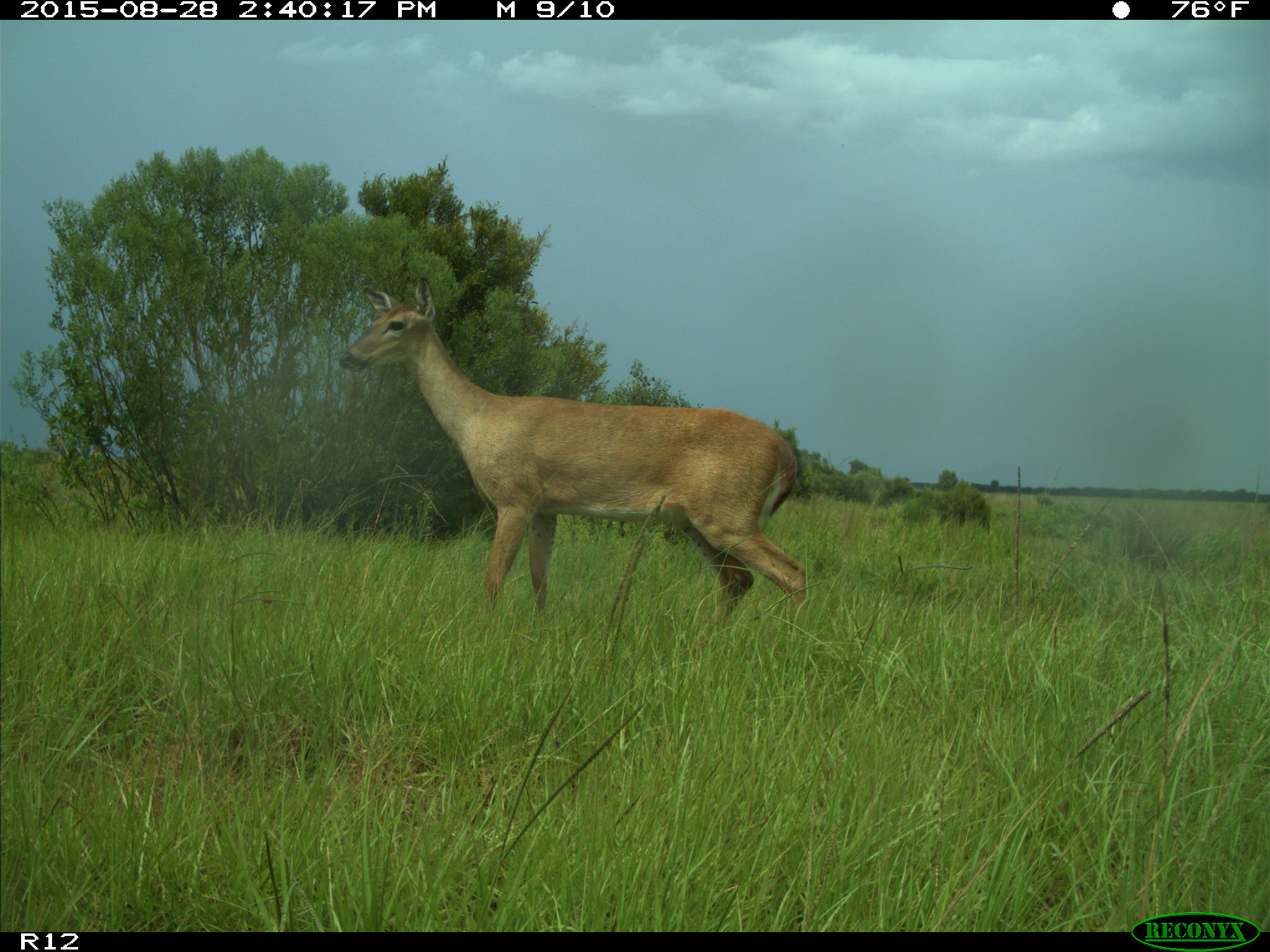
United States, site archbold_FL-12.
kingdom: Animalia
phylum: Chordata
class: Mammalia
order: Artiodactyla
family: Cervidae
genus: Odocoileus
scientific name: Odocoileus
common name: deer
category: unidentified deer